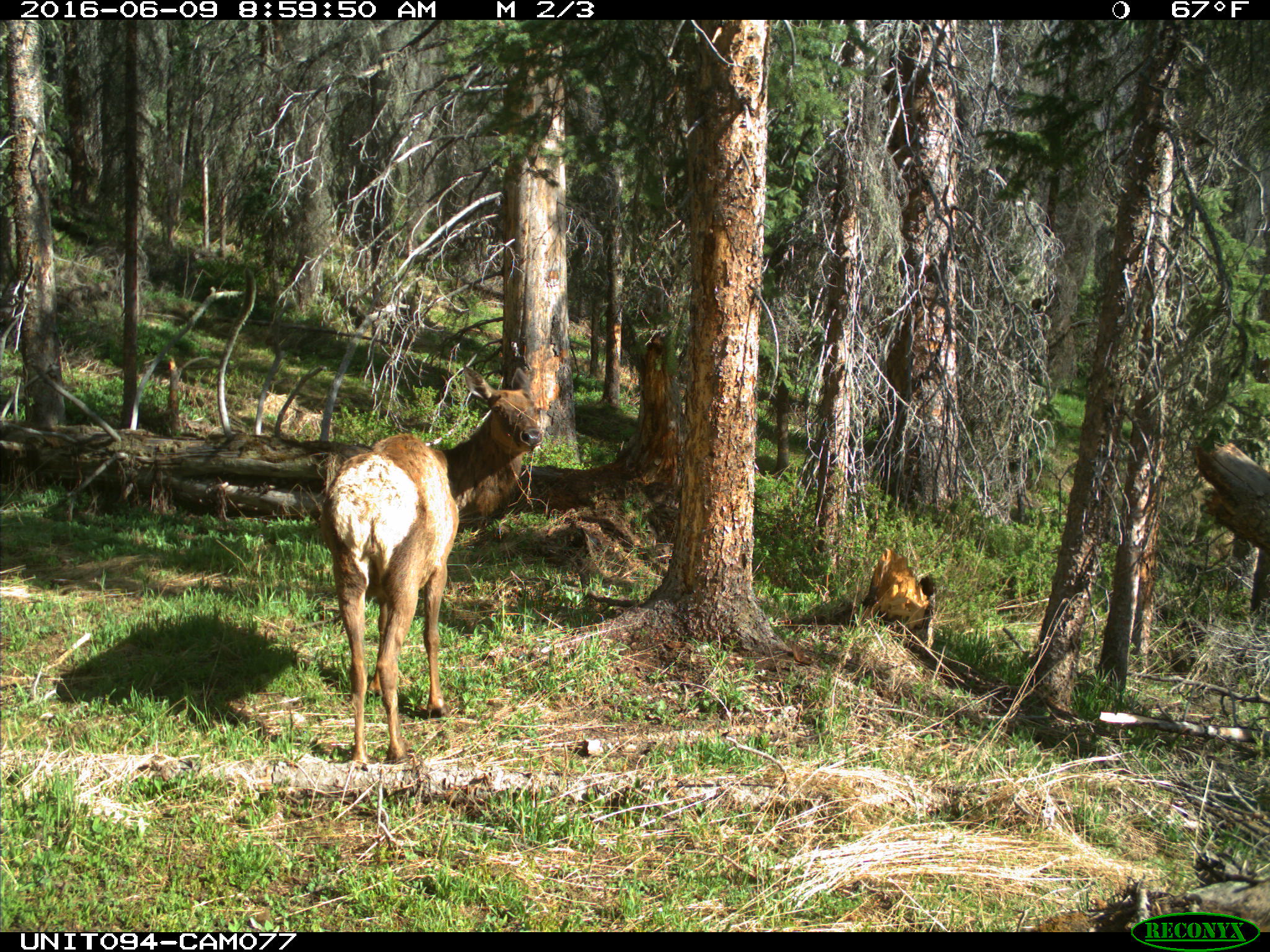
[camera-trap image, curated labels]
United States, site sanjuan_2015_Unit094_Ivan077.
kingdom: Animalia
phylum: Chordata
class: Mammalia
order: Artiodactyla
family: Cervidae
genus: Cervus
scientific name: Cervus elaphus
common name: red deer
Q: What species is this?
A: Cervus elaphus (red deer).